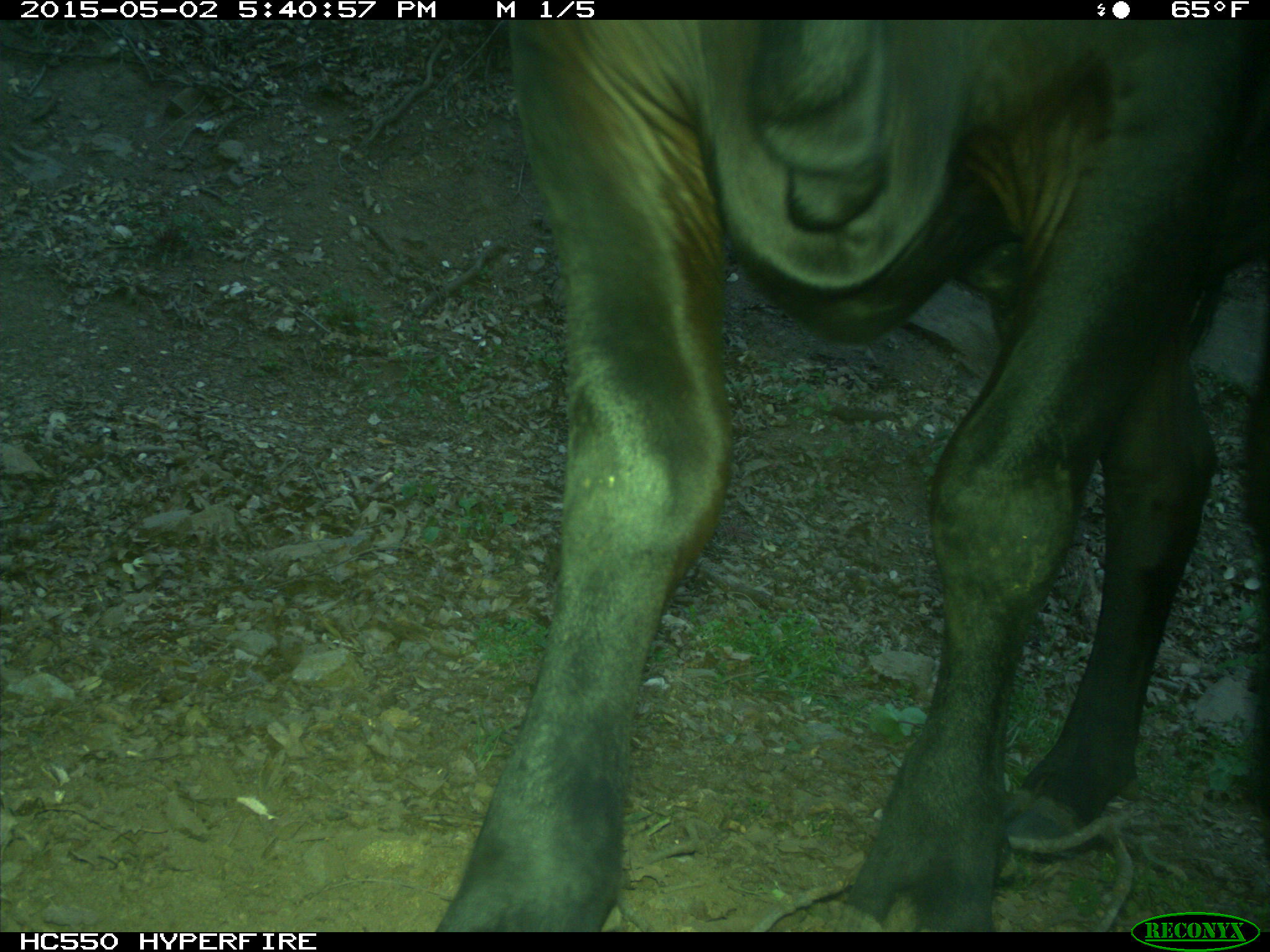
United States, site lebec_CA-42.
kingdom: Animalia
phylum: Chordata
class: Mammalia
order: Artiodactyla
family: Bovidae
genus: Bos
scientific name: Bos taurus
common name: domestic cow